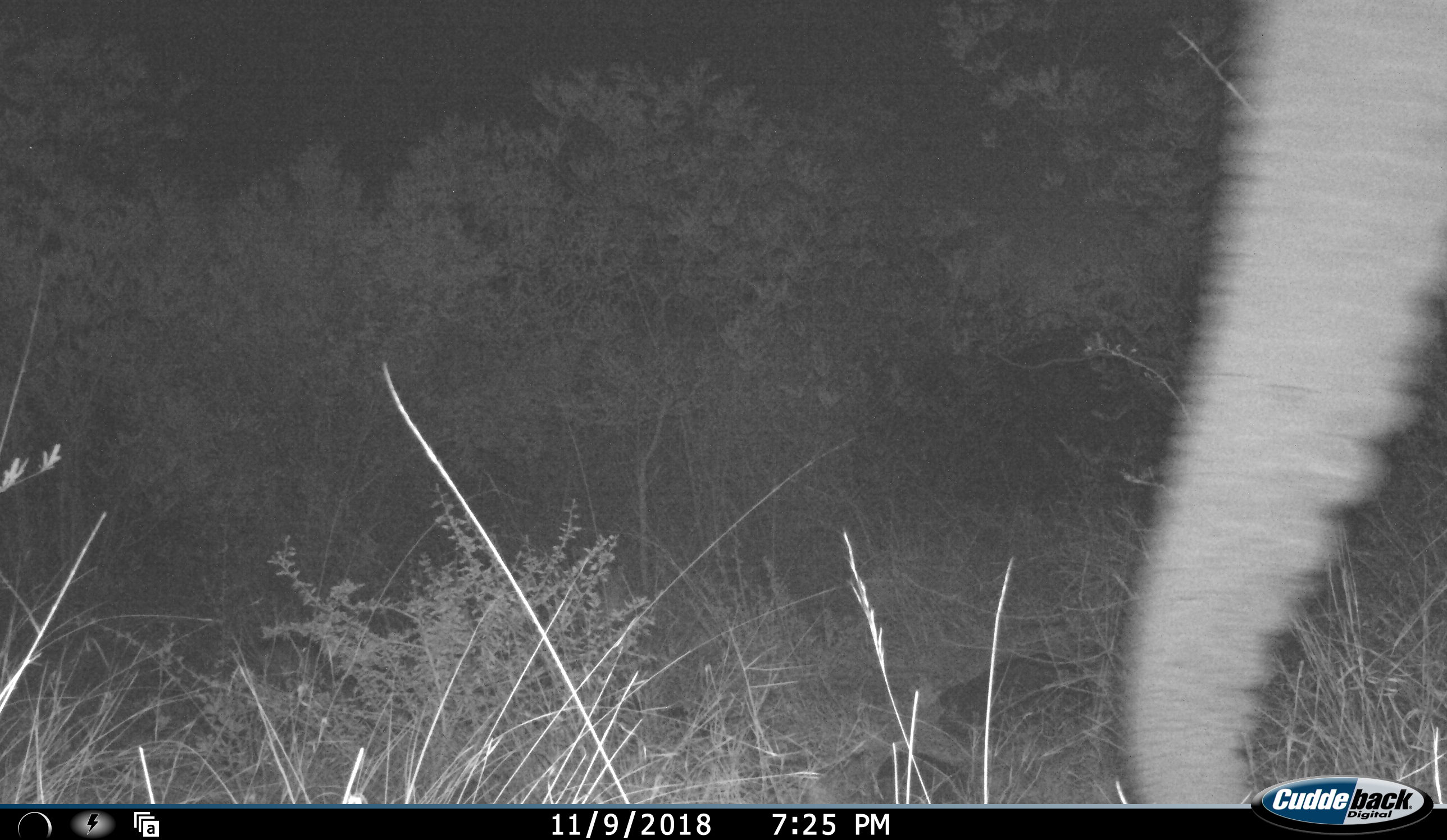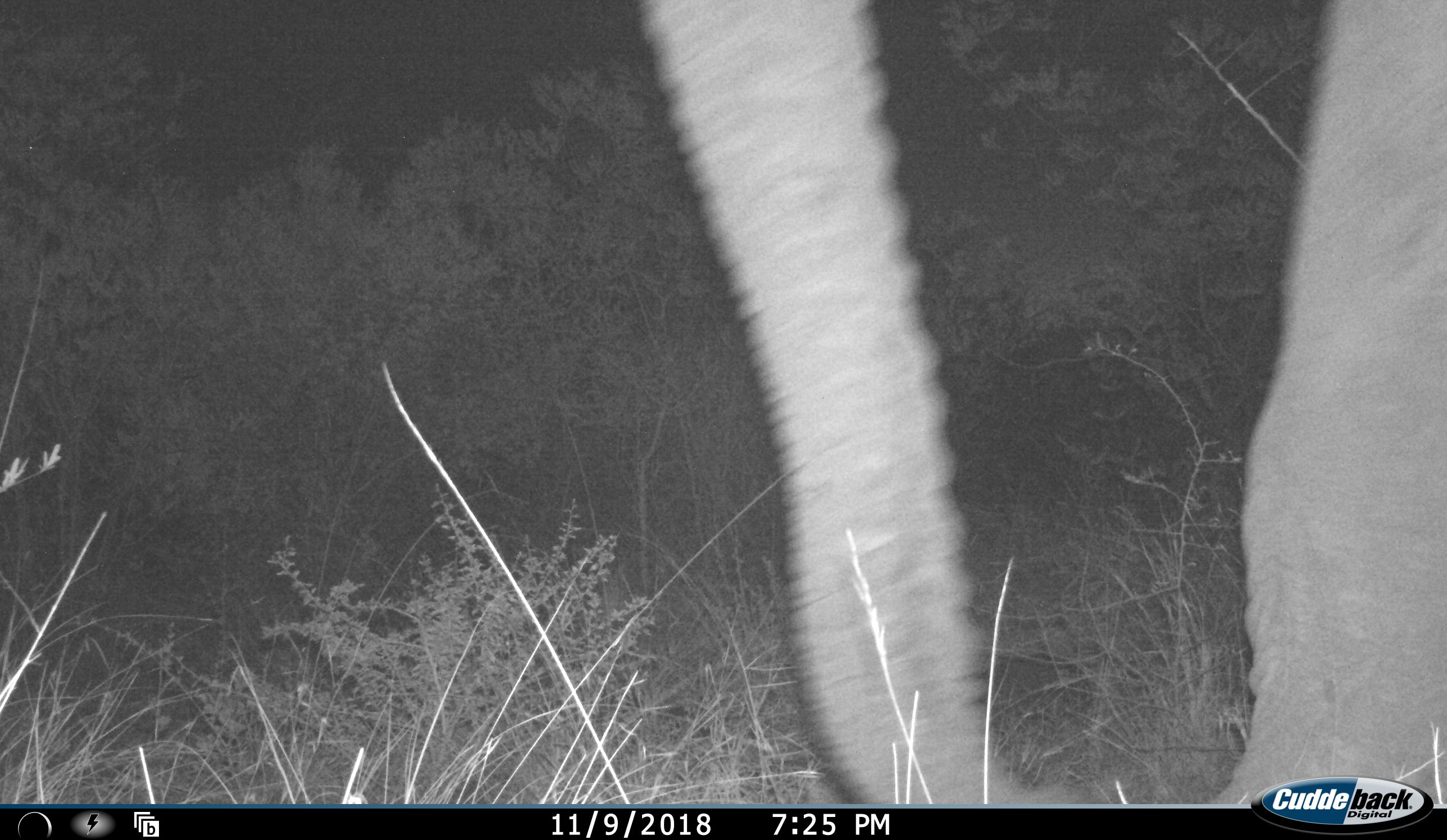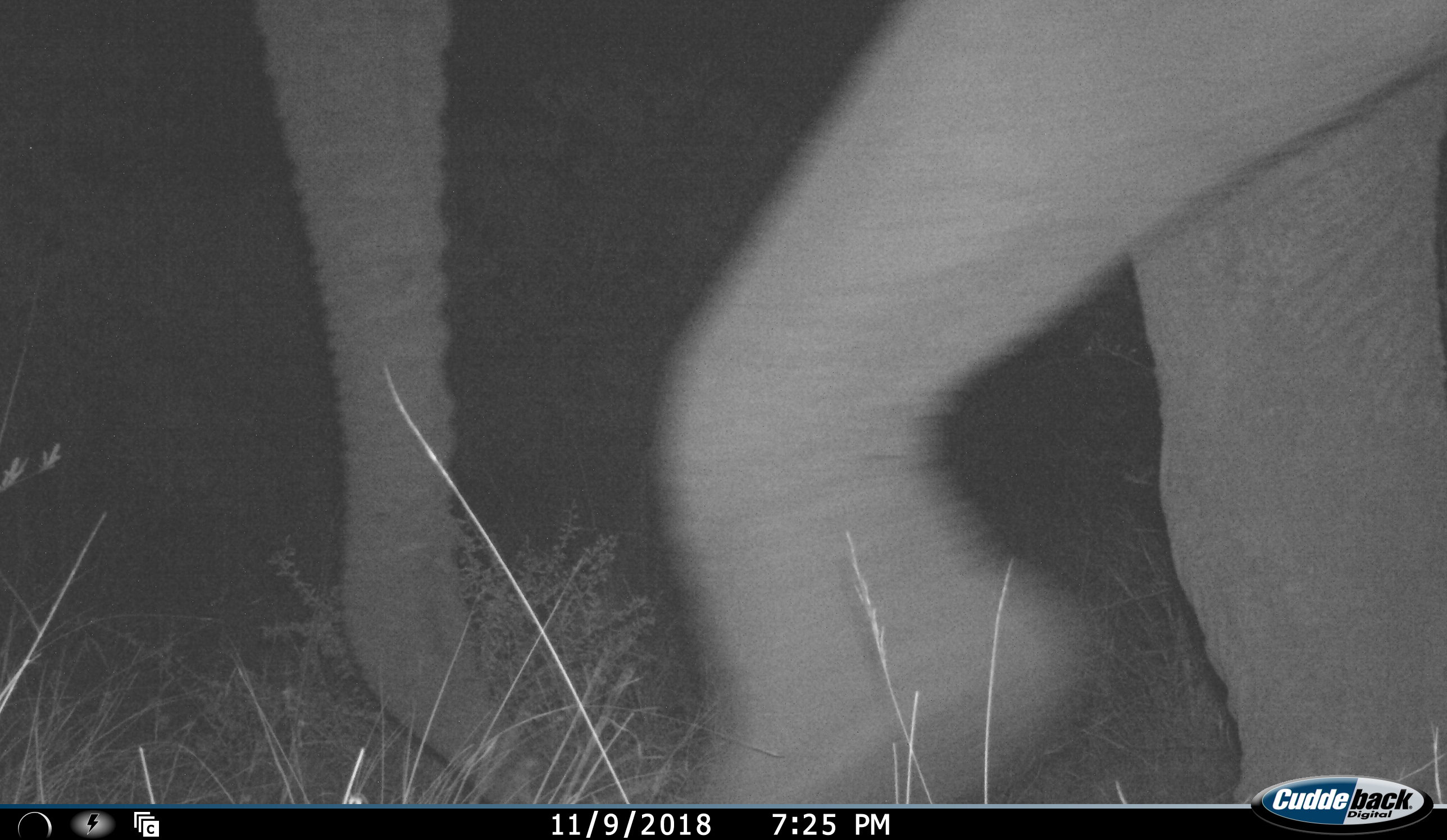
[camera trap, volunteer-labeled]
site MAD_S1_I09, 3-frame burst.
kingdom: Animalia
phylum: Chordata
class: Mammalia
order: Proboscidea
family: Elephantidae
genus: Loxodonta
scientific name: Loxodonta africana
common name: african bush elephant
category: elephant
Elephant (african bush elephant) (Loxodonta africana), count 1. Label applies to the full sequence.